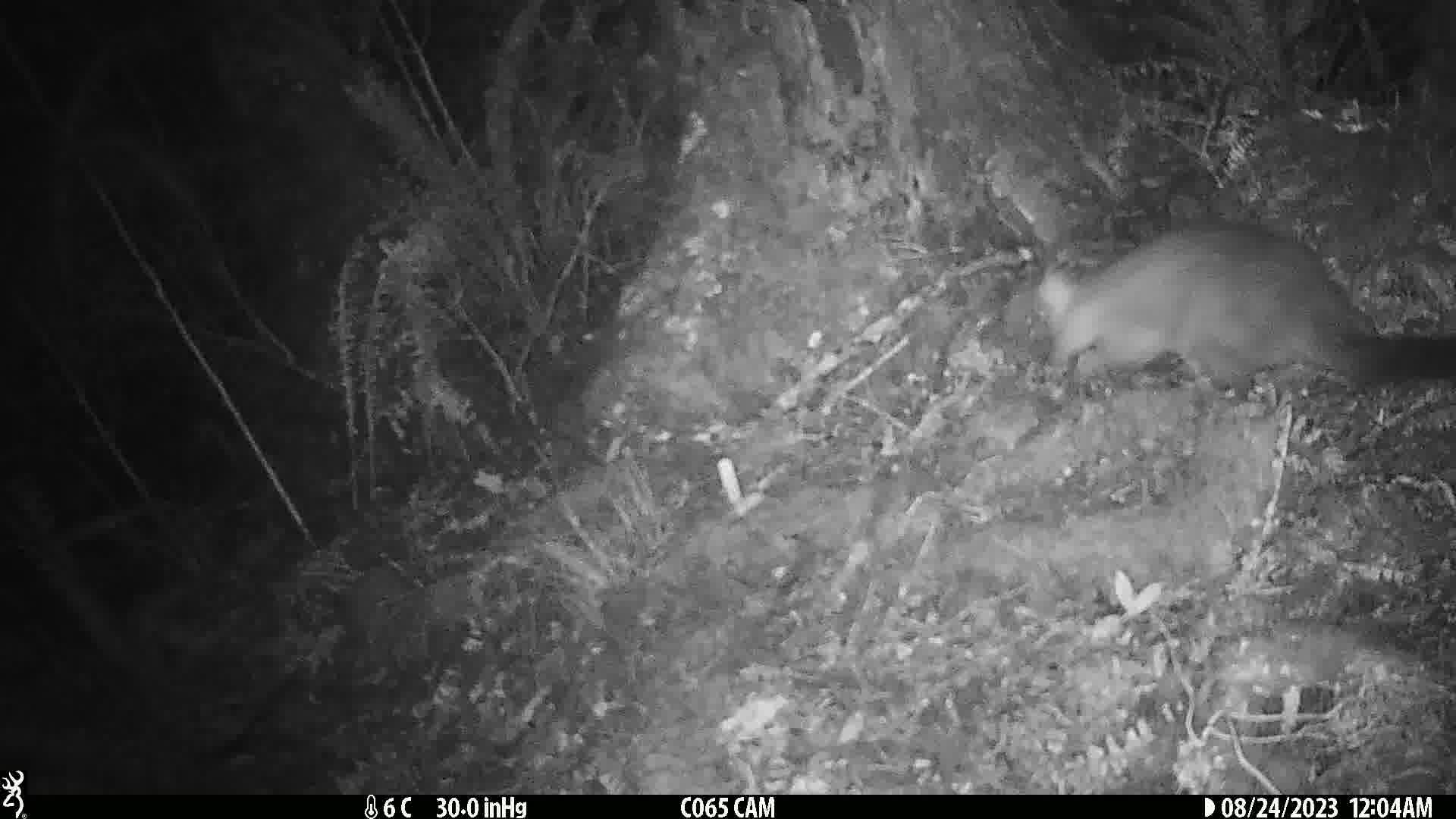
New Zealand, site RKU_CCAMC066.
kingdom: Animalia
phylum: Chordata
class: Mammalia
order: Diprotodontia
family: Phalangeridae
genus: Trichosurus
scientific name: Trichosurus vulpecula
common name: common brushtail possum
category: possum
Possum (common brushtail possum) (Trichosurus vulpecula).